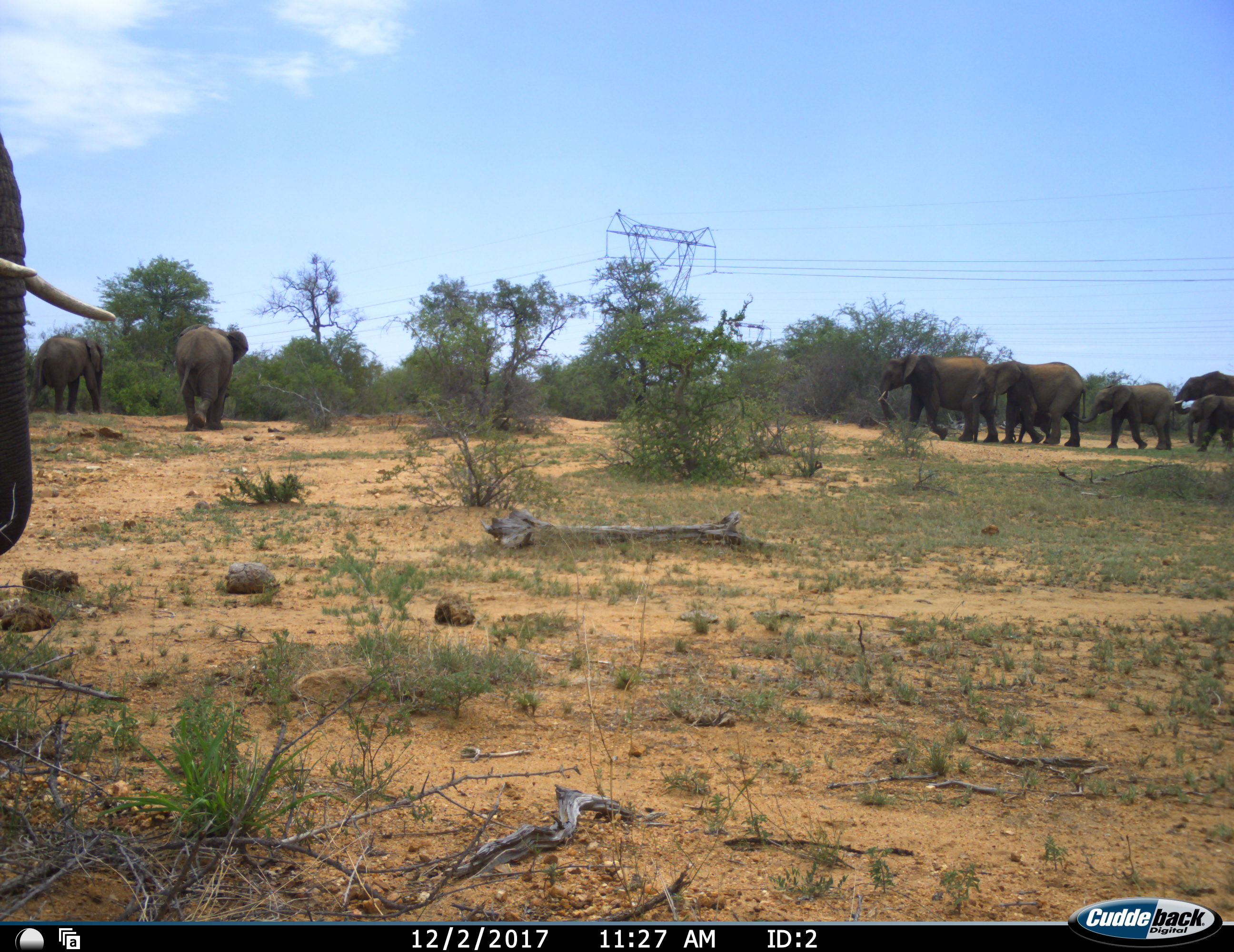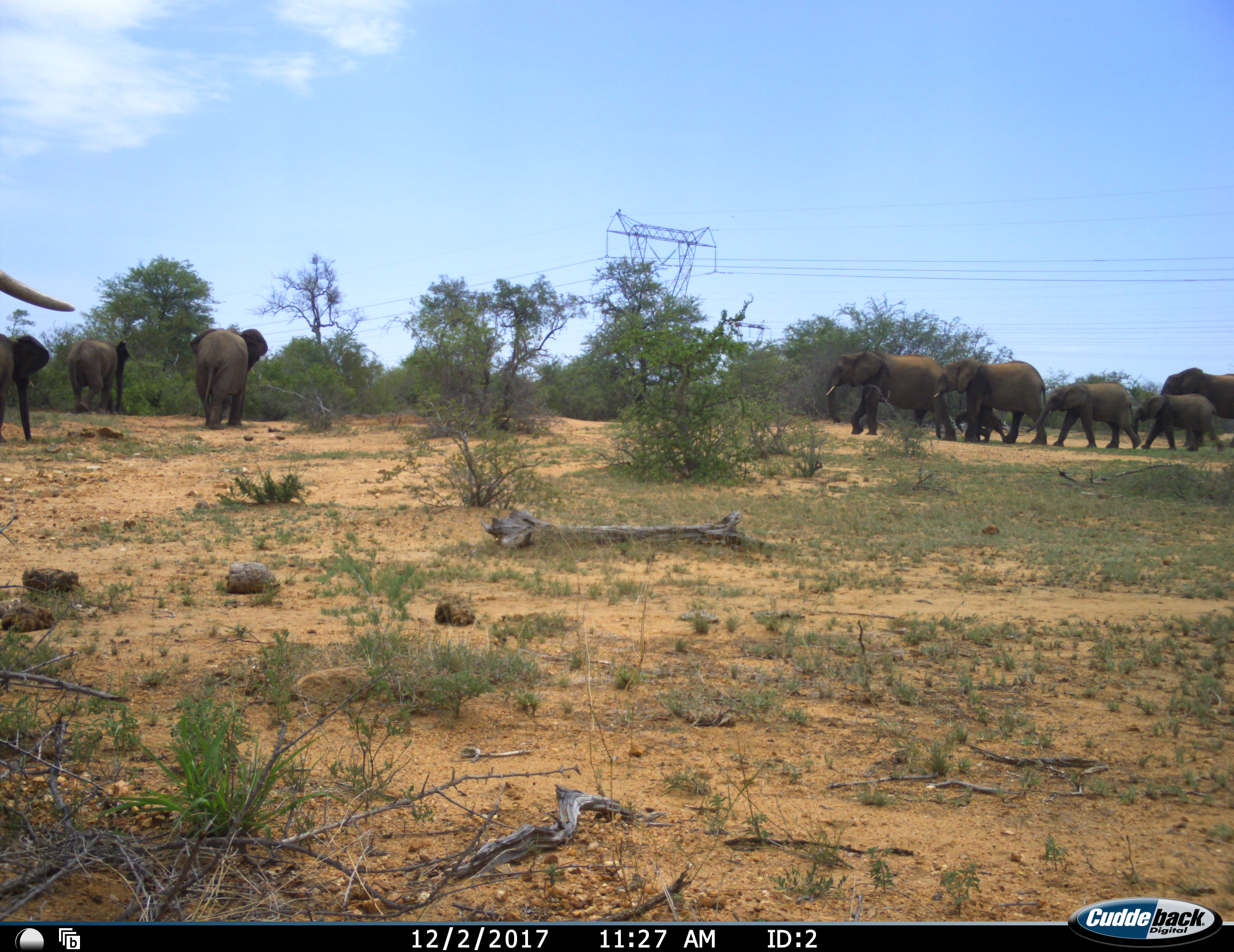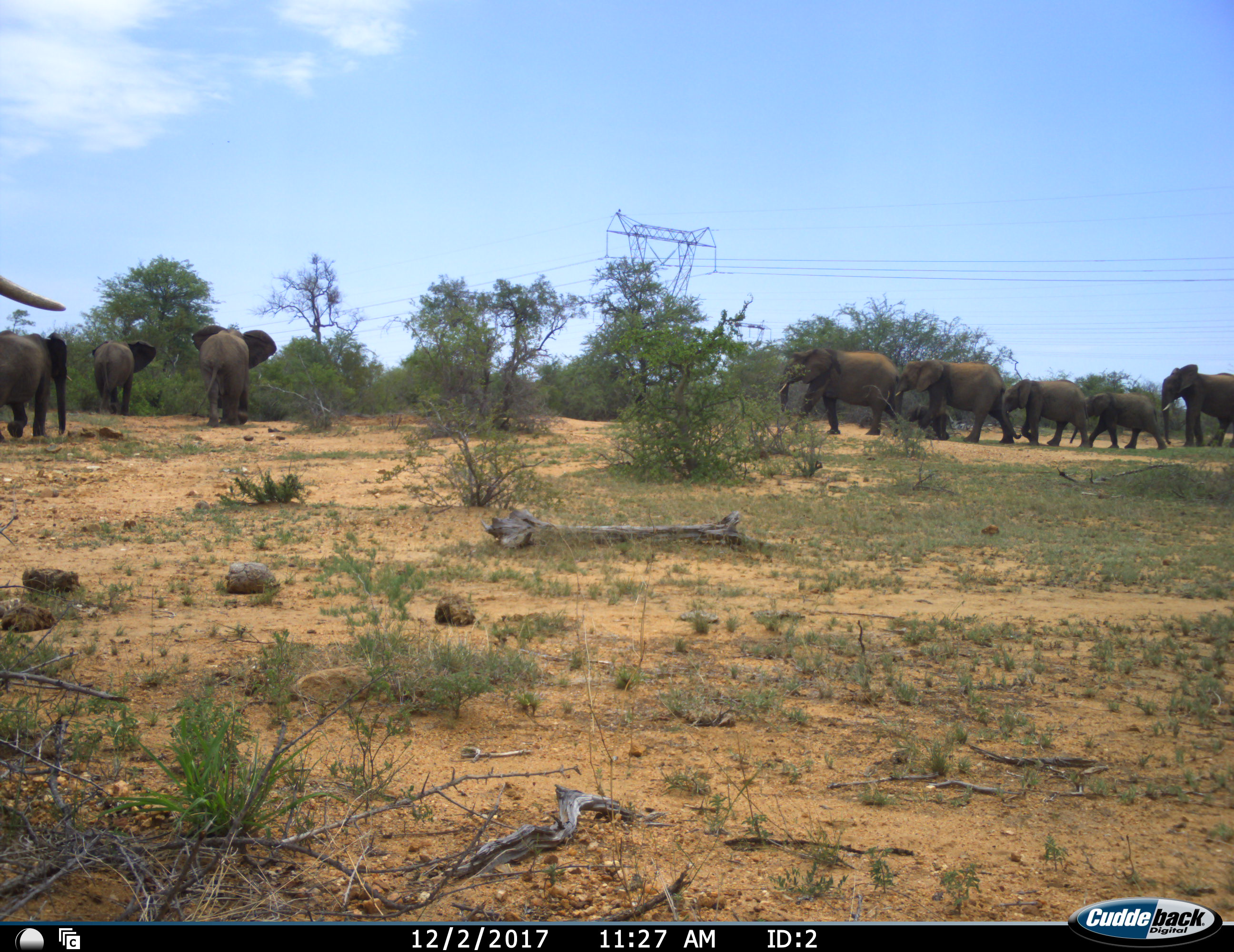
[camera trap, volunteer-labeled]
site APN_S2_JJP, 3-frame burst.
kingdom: Animalia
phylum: Chordata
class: Mammalia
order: Proboscidea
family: Elephantidae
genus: Loxodonta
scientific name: Loxodonta africana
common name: african bush elephant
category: elephant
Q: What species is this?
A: Elephant (african bush elephant) (Loxodonta africana).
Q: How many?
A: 10.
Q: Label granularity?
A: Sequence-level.